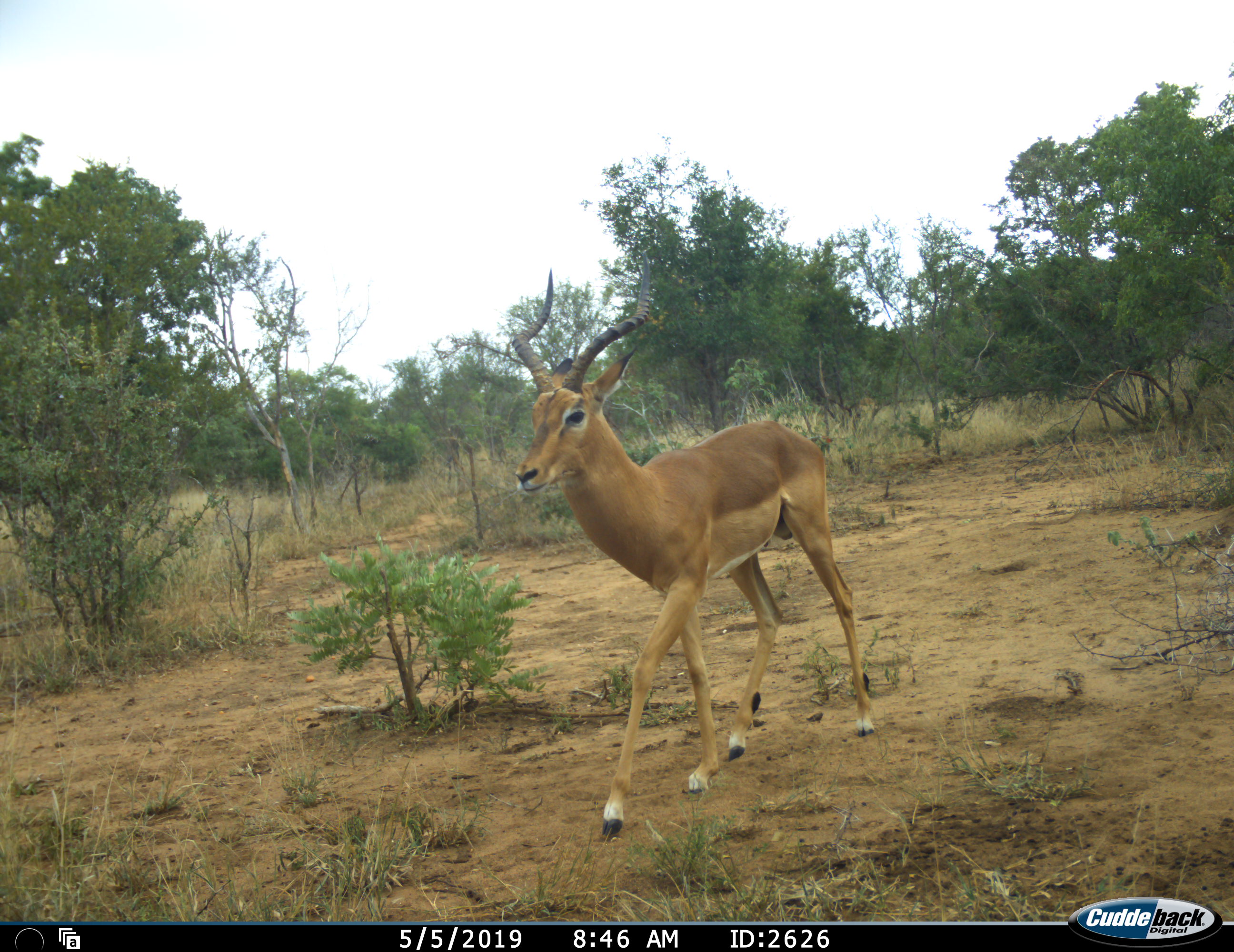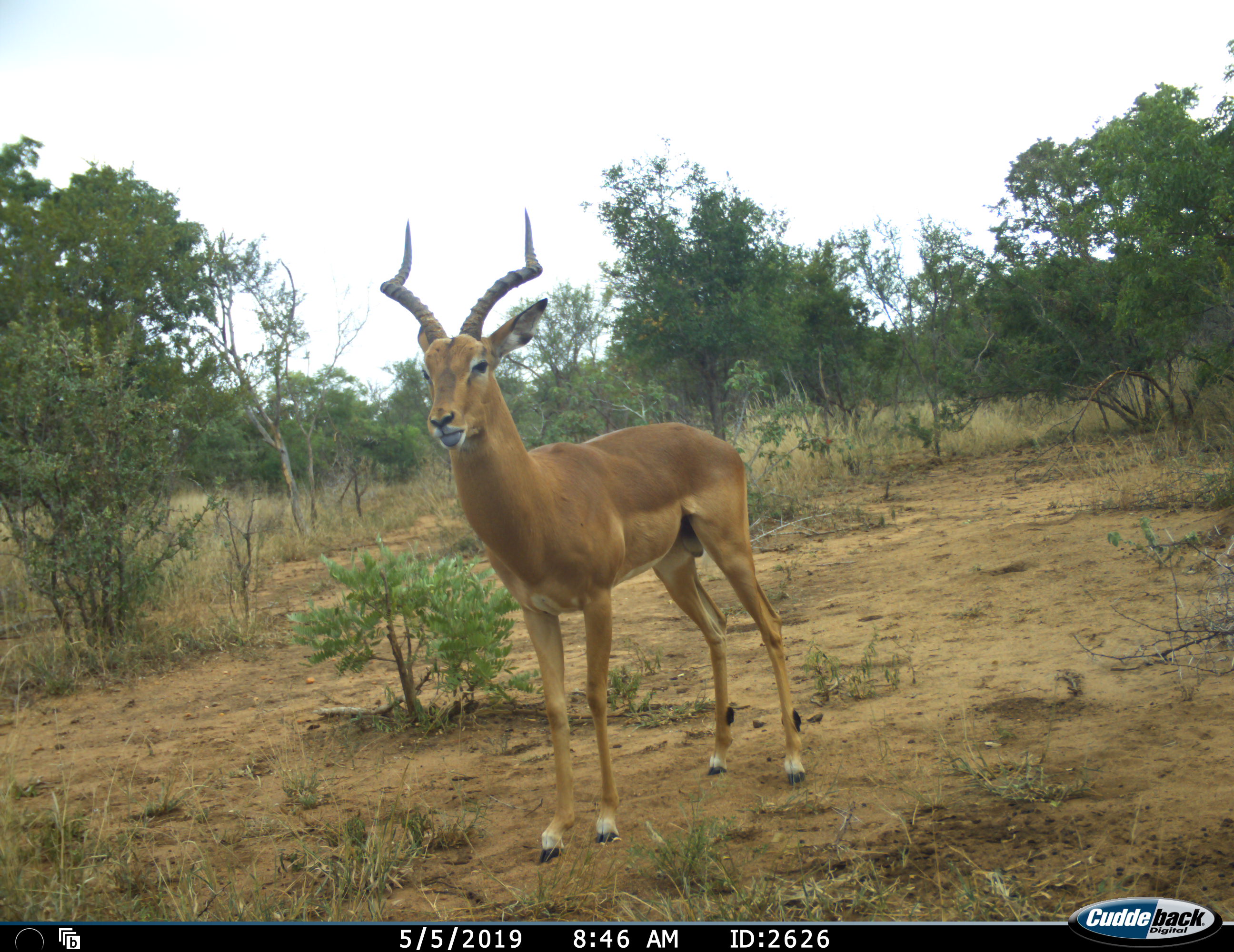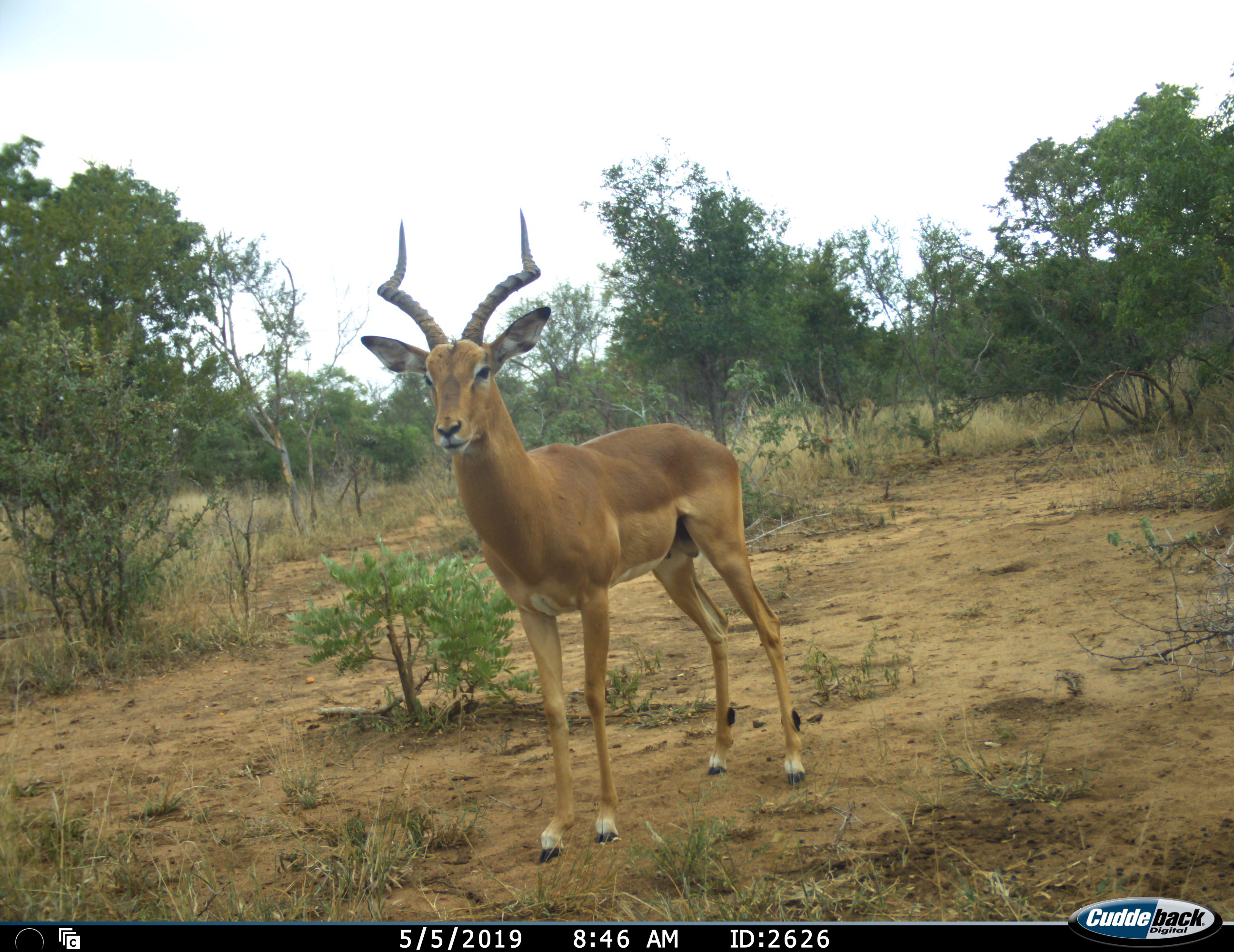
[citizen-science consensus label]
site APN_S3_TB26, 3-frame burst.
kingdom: Animalia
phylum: Chordata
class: Mammalia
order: Artiodactyla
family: Bovidae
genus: Aepyceros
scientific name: Aepyceros melampus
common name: impala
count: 1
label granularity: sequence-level